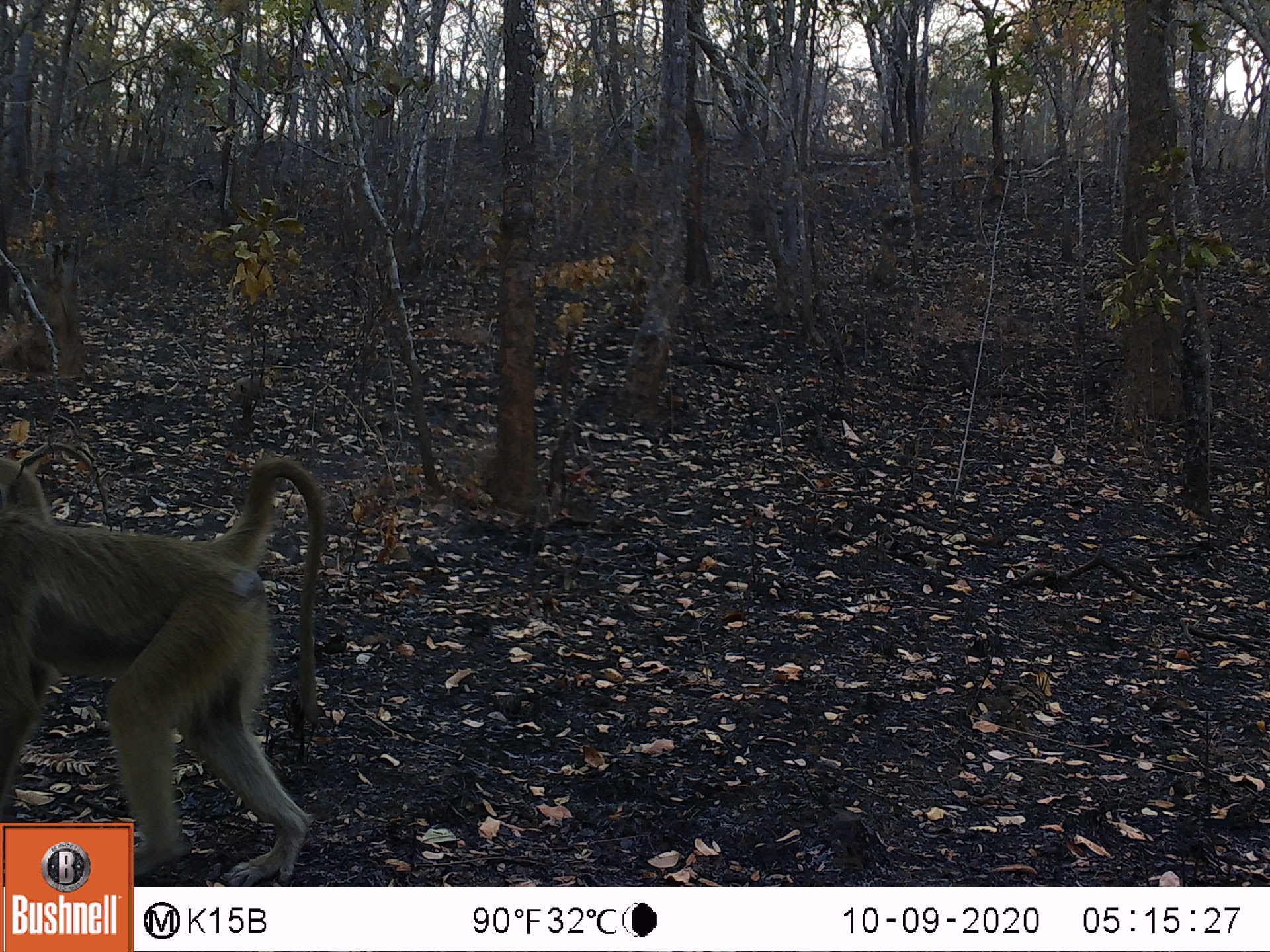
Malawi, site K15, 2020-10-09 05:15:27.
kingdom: Animalia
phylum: Chordata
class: Mammalia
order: Primates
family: Cercopithecidae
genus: Papio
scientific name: Papio cynocephalus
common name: yellow baboon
Yellow baboon (Papio cynocephalus), count 1.